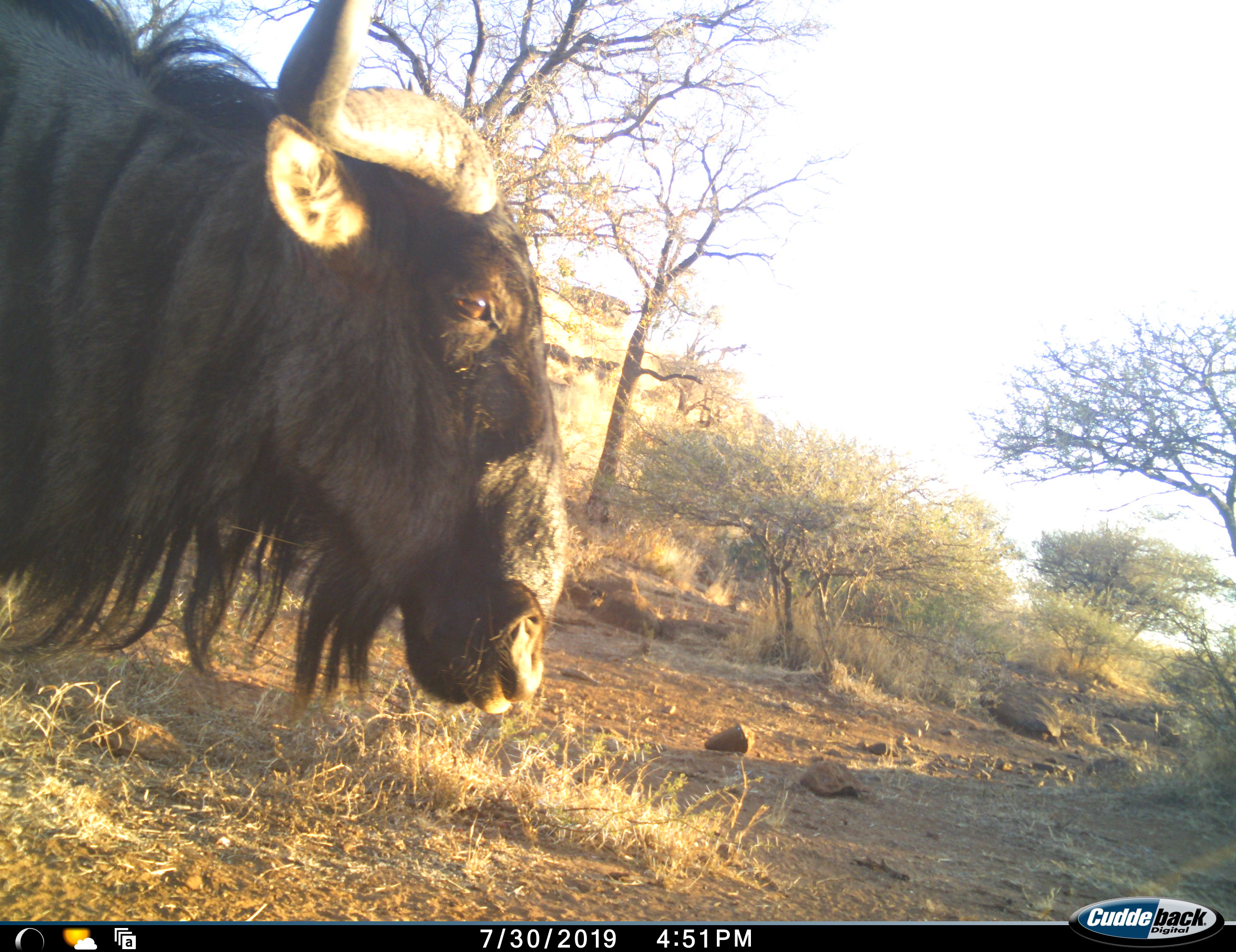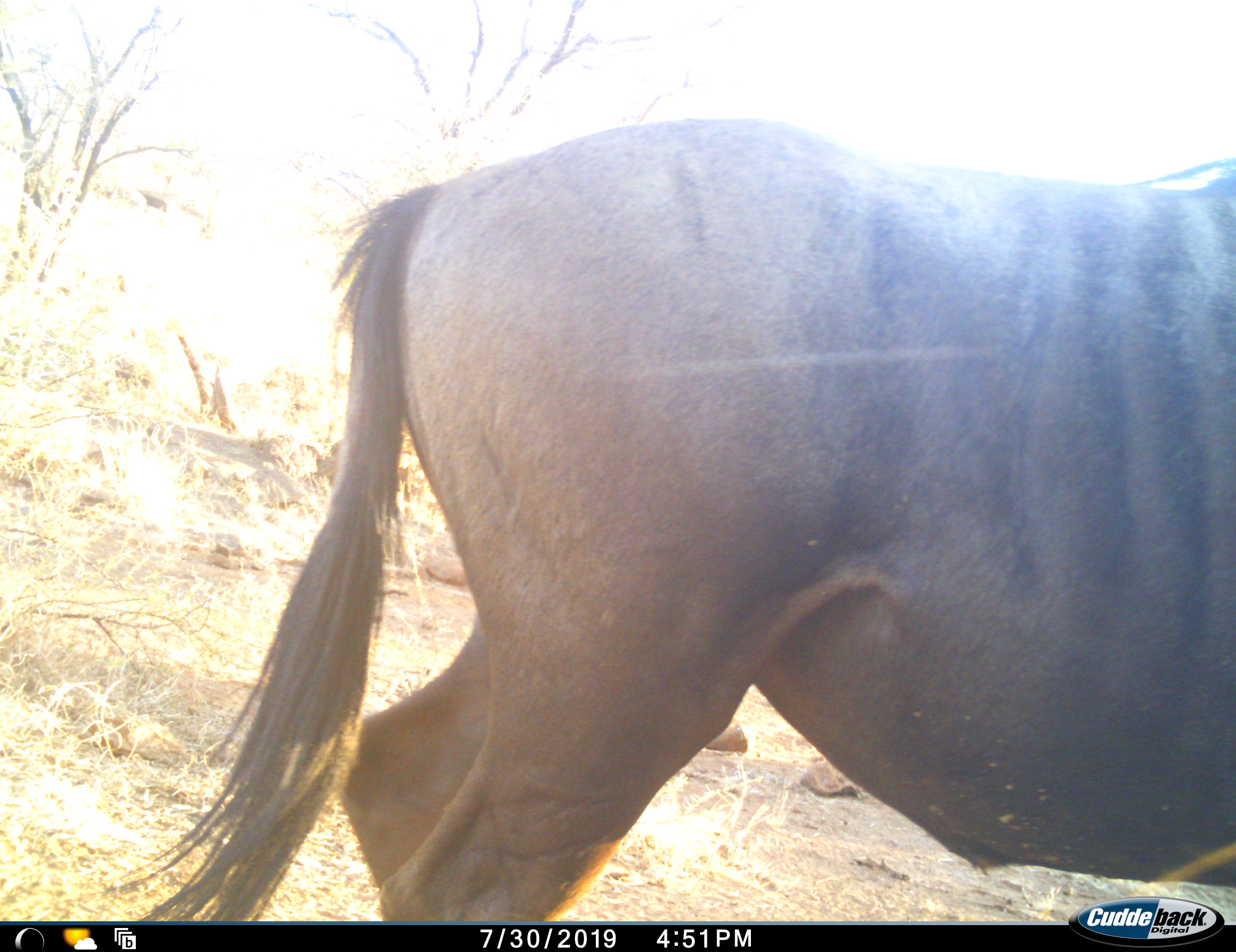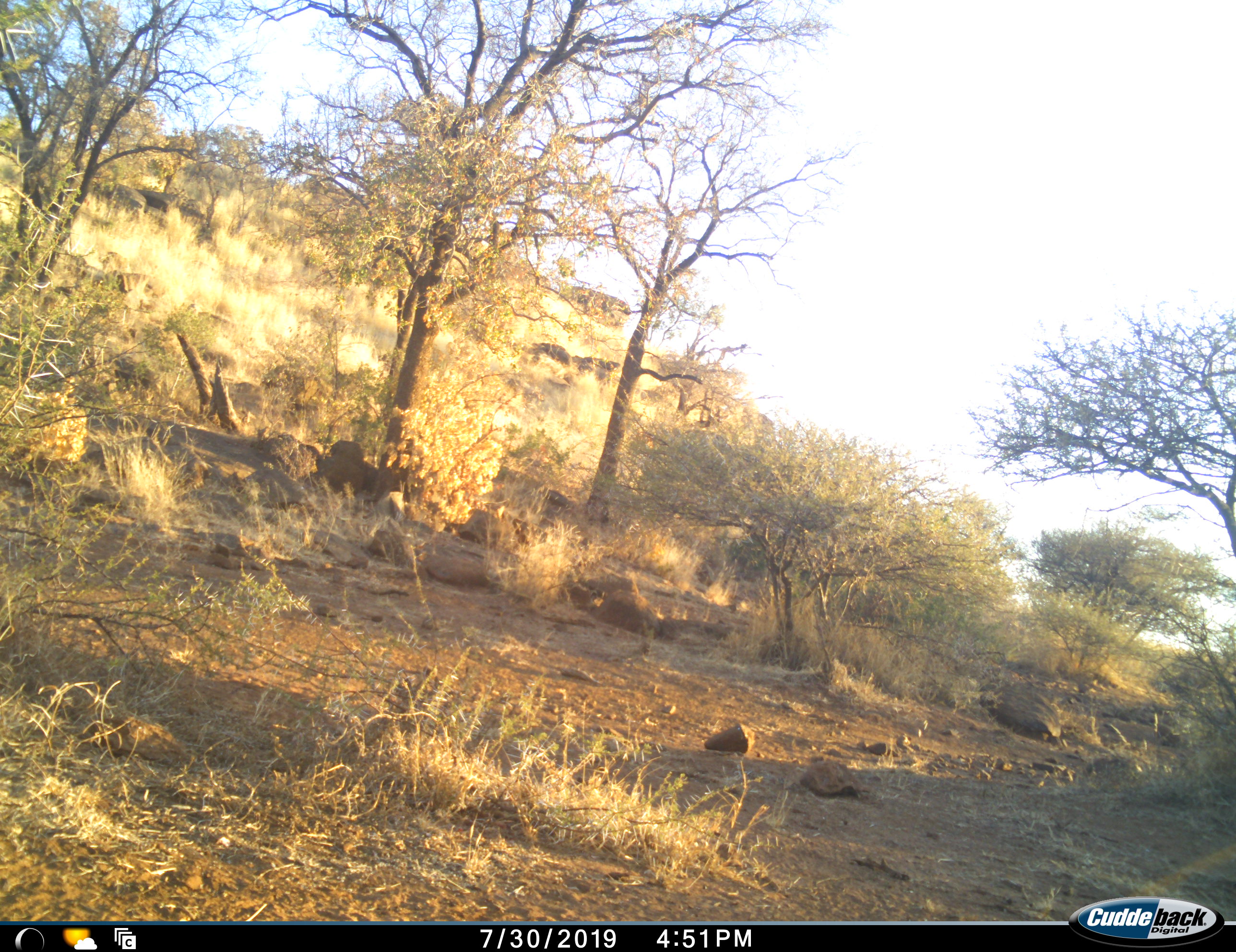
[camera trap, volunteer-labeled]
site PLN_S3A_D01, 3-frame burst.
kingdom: Animalia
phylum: Chordata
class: Mammalia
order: Artiodactyla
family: Bovidae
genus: Connochaetes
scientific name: Connochaetes taurinus taurinus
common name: blue wildebeest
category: wildebeestblue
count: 1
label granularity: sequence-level